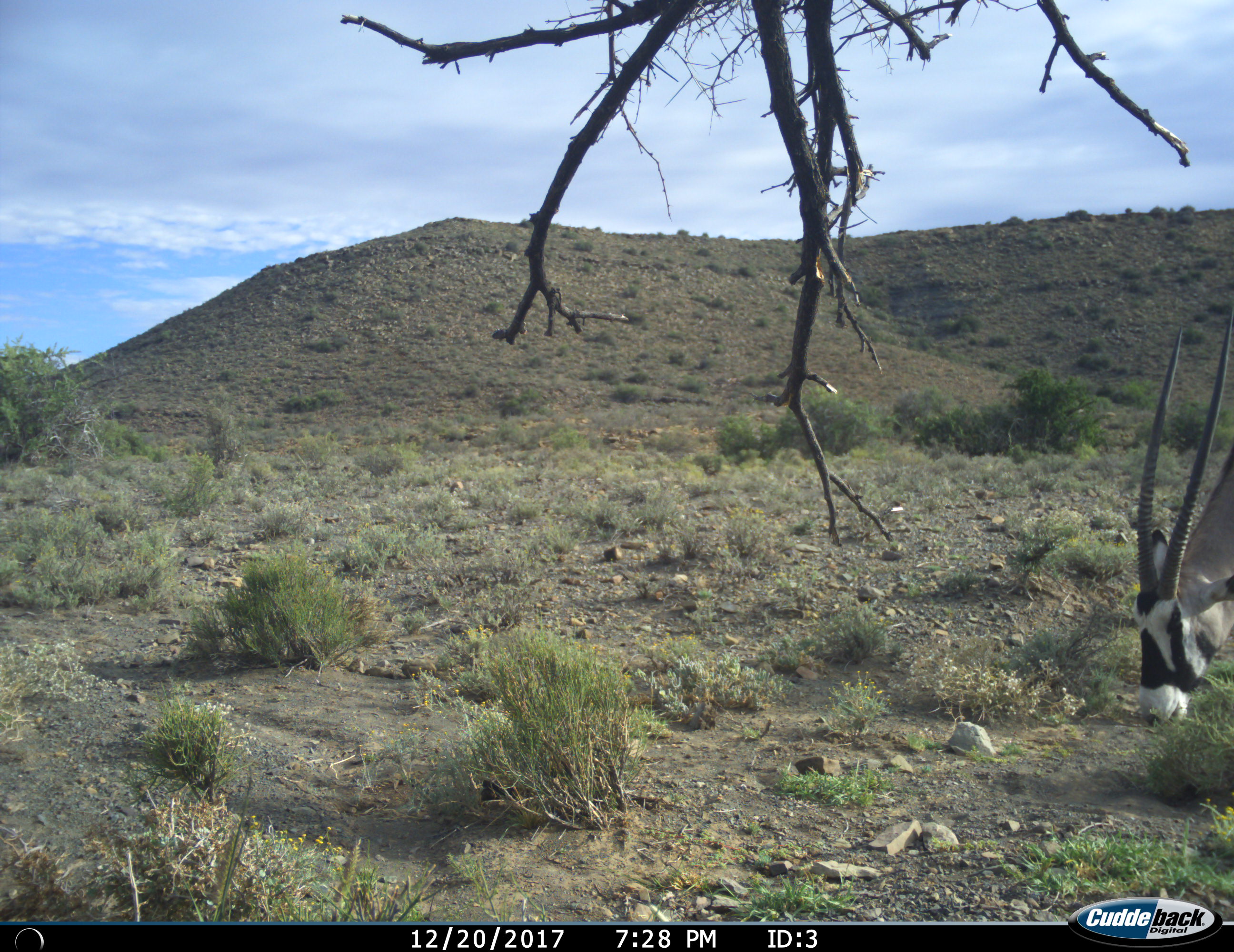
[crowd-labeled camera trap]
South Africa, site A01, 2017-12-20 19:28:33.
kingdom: Animalia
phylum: Chordata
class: Mammalia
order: Artiodactyla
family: Bovidae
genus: Oryx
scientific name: Oryx gazella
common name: gemsbok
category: gemsbokoryx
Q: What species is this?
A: Gemsbokoryx (gemsbok) (Oryx gazella).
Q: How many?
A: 1.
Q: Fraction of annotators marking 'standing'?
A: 10%.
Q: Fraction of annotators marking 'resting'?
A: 0%.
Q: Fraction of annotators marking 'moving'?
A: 10%.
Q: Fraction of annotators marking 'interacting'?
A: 0%.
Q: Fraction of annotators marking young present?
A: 0%.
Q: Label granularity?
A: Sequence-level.